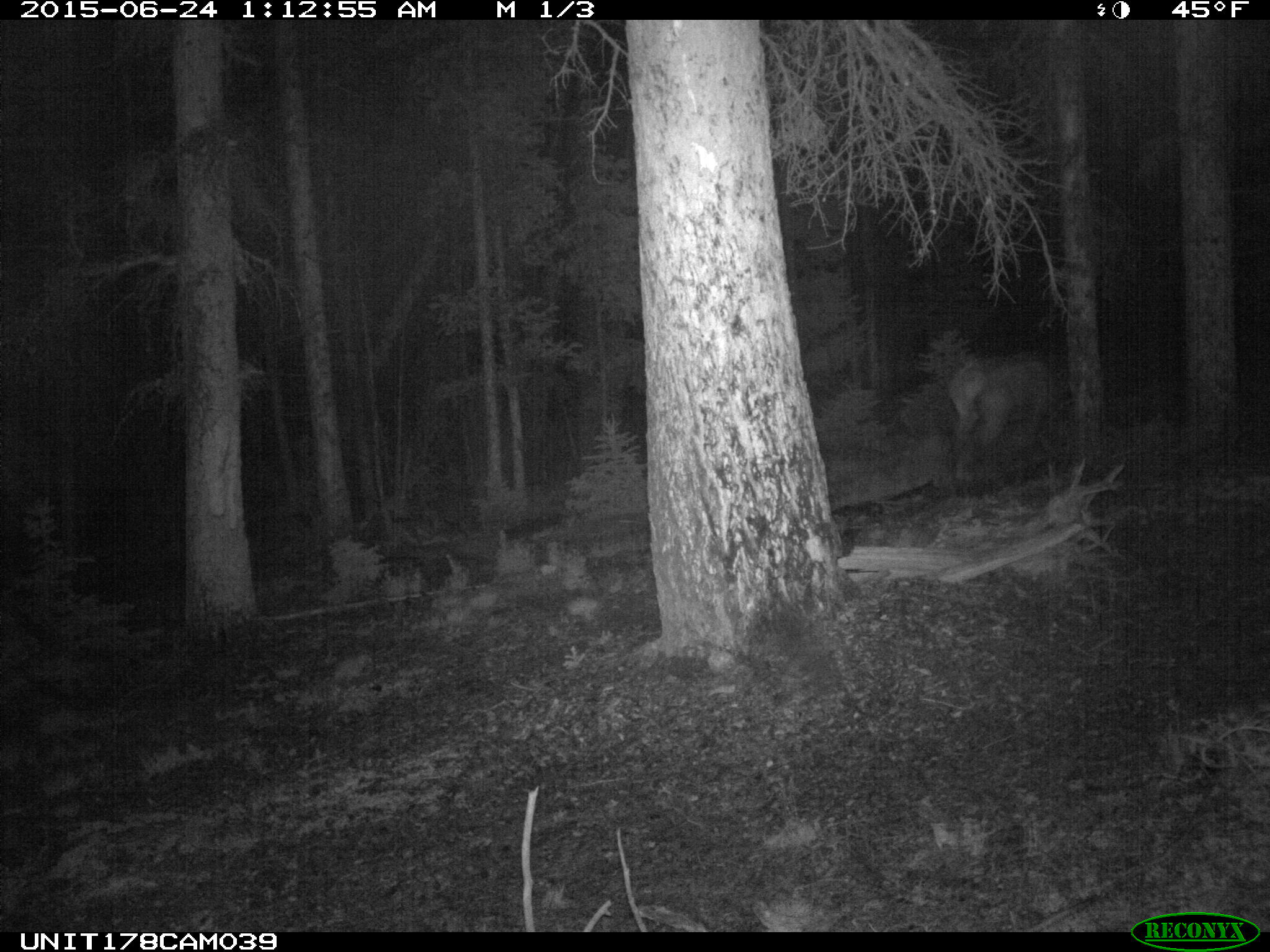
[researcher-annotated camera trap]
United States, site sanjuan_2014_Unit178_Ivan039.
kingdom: Animalia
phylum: Chordata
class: Mammalia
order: Artiodactyla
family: Cervidae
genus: Cervus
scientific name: Cervus elaphus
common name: red deer